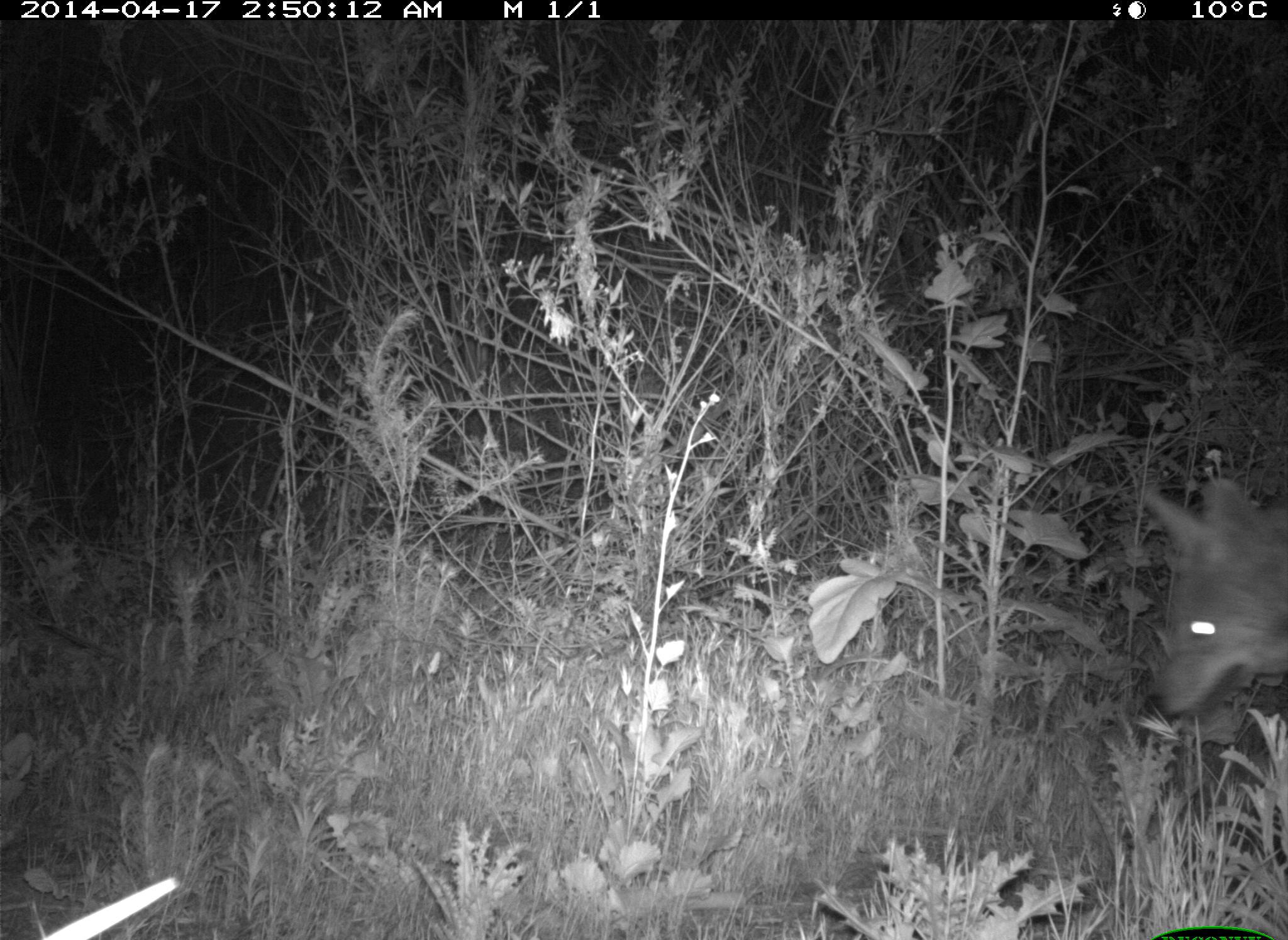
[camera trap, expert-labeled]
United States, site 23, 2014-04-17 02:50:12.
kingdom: Animalia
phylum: Chordata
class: Mammalia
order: Carnivora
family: Canidae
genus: Canis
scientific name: Canis latrans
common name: coyote